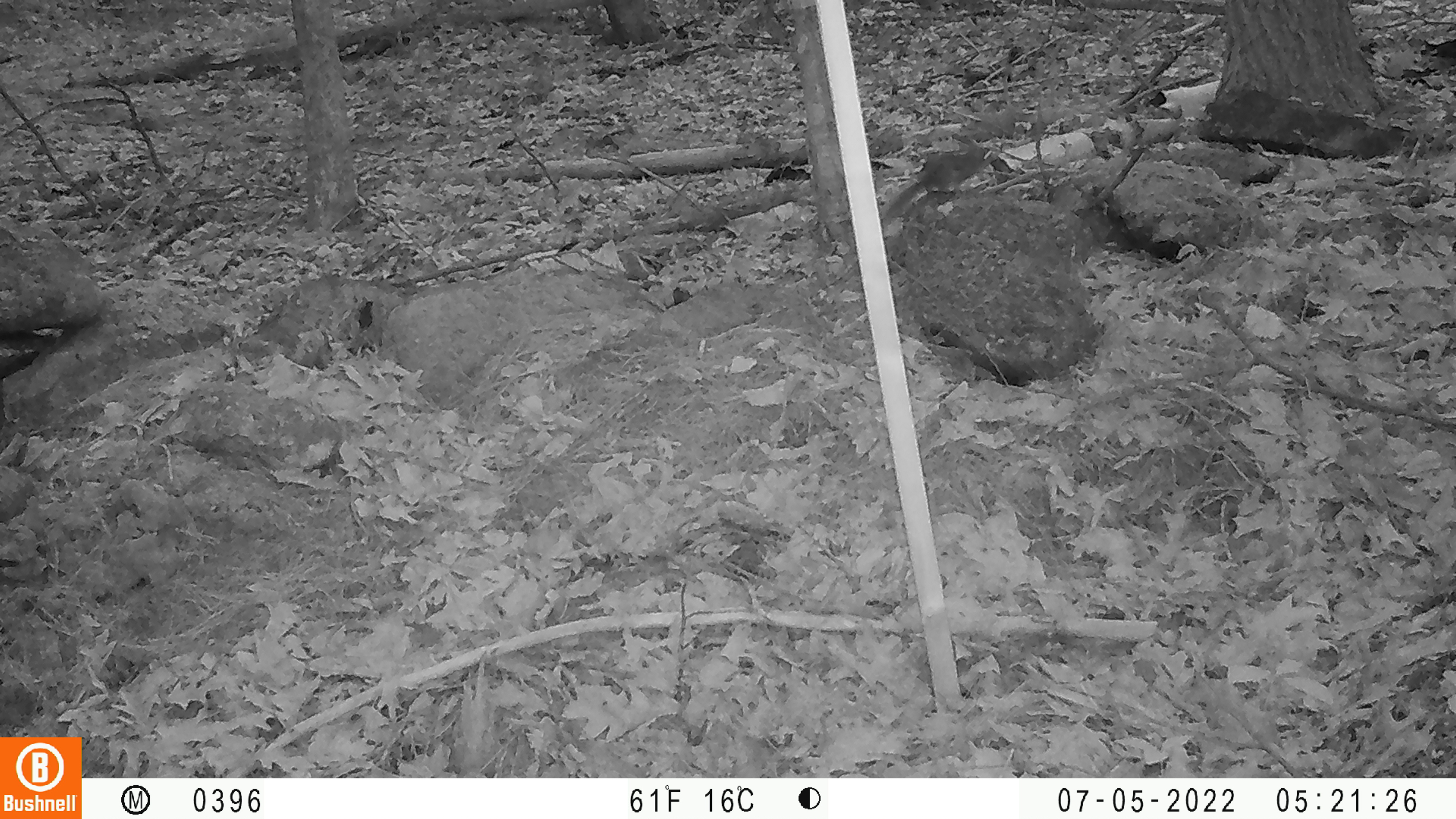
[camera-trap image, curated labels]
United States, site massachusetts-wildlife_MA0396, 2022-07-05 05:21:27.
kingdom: Animalia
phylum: Chordata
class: Mammalia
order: Rodentia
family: Sciuridae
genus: Tamiasciurus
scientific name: Tamiasciurus hudsonicus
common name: red squirrel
Red squirrel (Tamiasciurus hudsonicus).